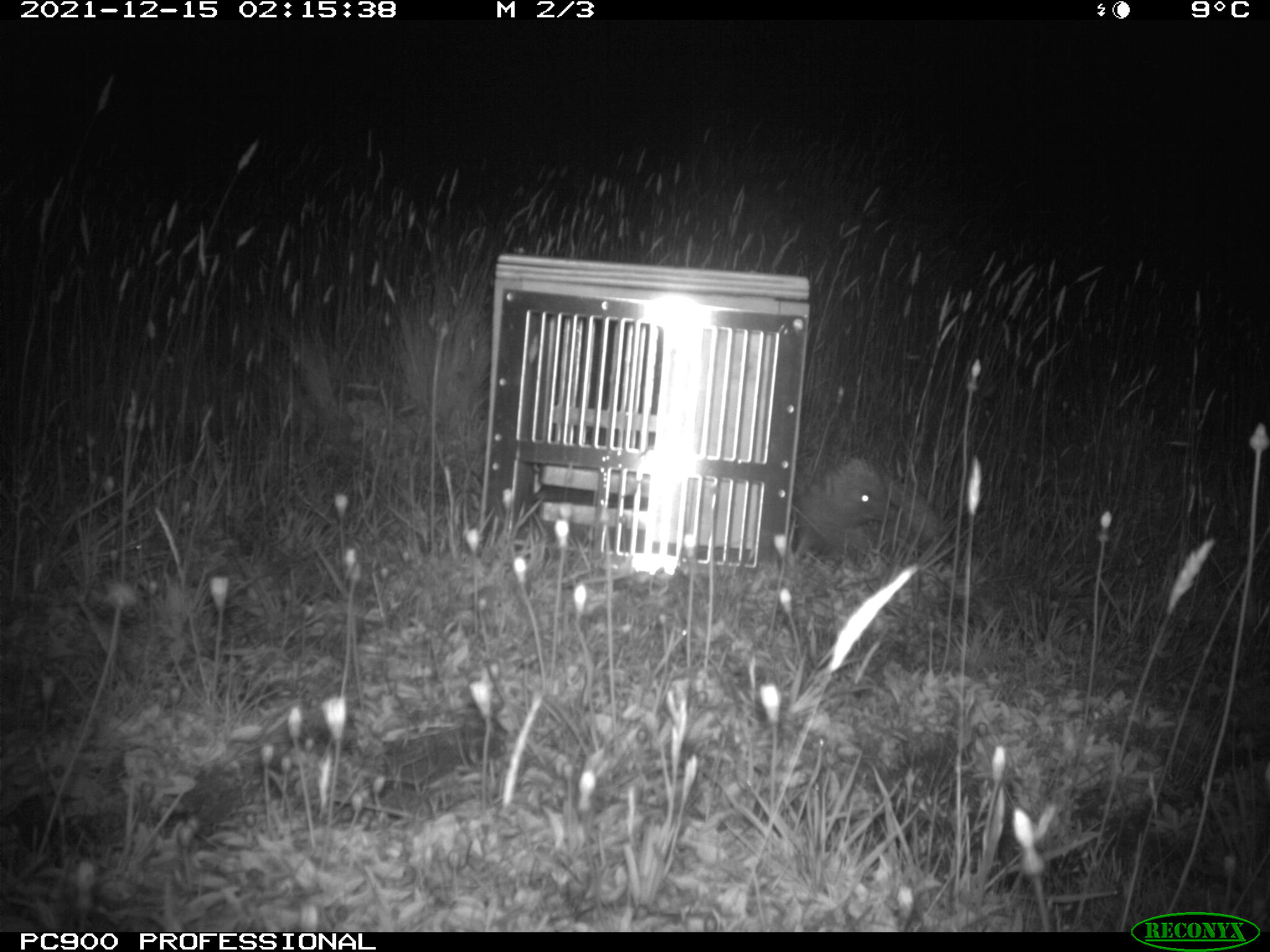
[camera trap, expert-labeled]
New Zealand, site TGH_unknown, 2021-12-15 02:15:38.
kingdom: Animalia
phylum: Chordata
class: Mammalia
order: Eulipotyphla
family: Erinaceidae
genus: Erinaceus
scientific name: Erinaceus europaeus europaeus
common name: european hedgehog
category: hedgehog